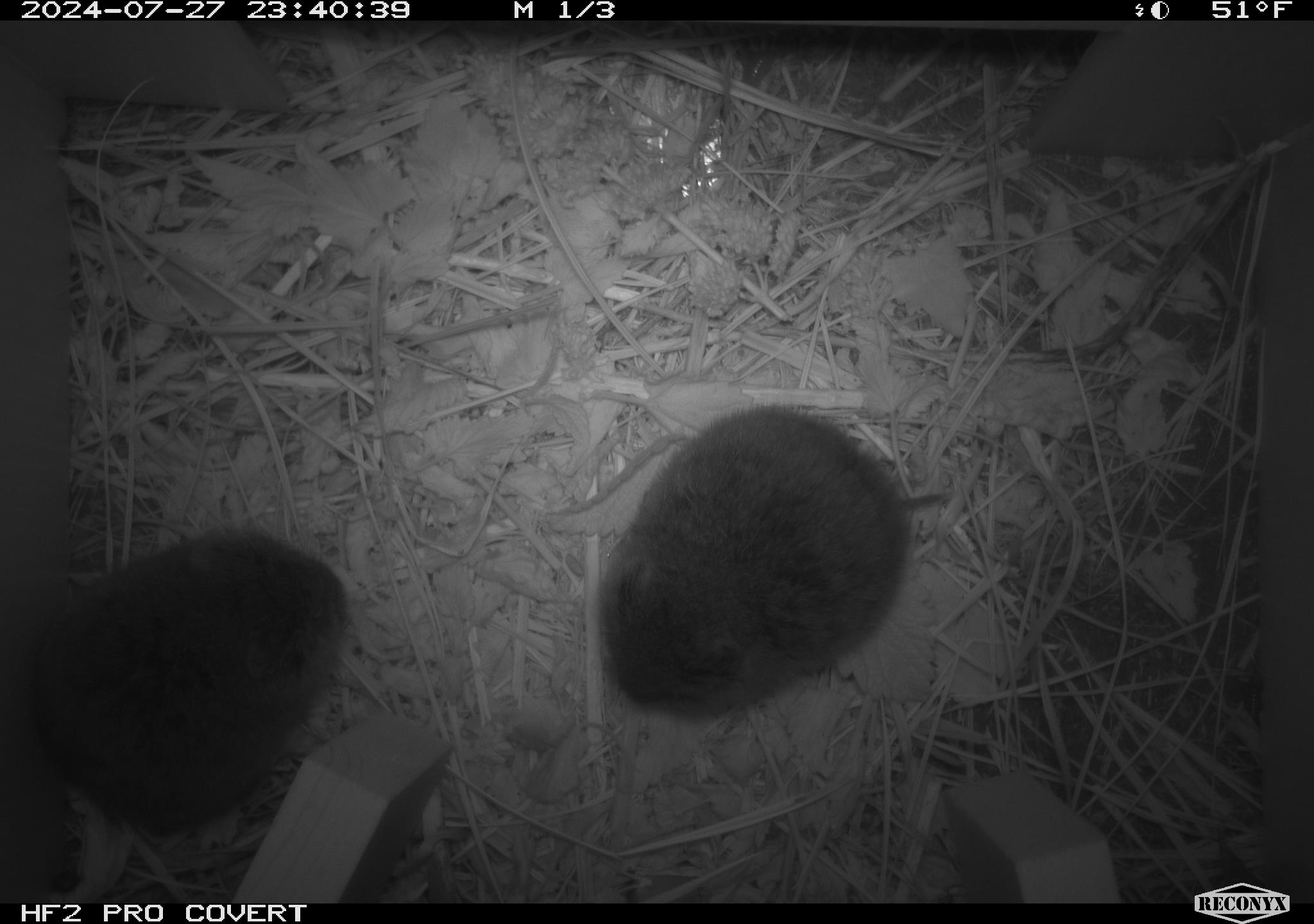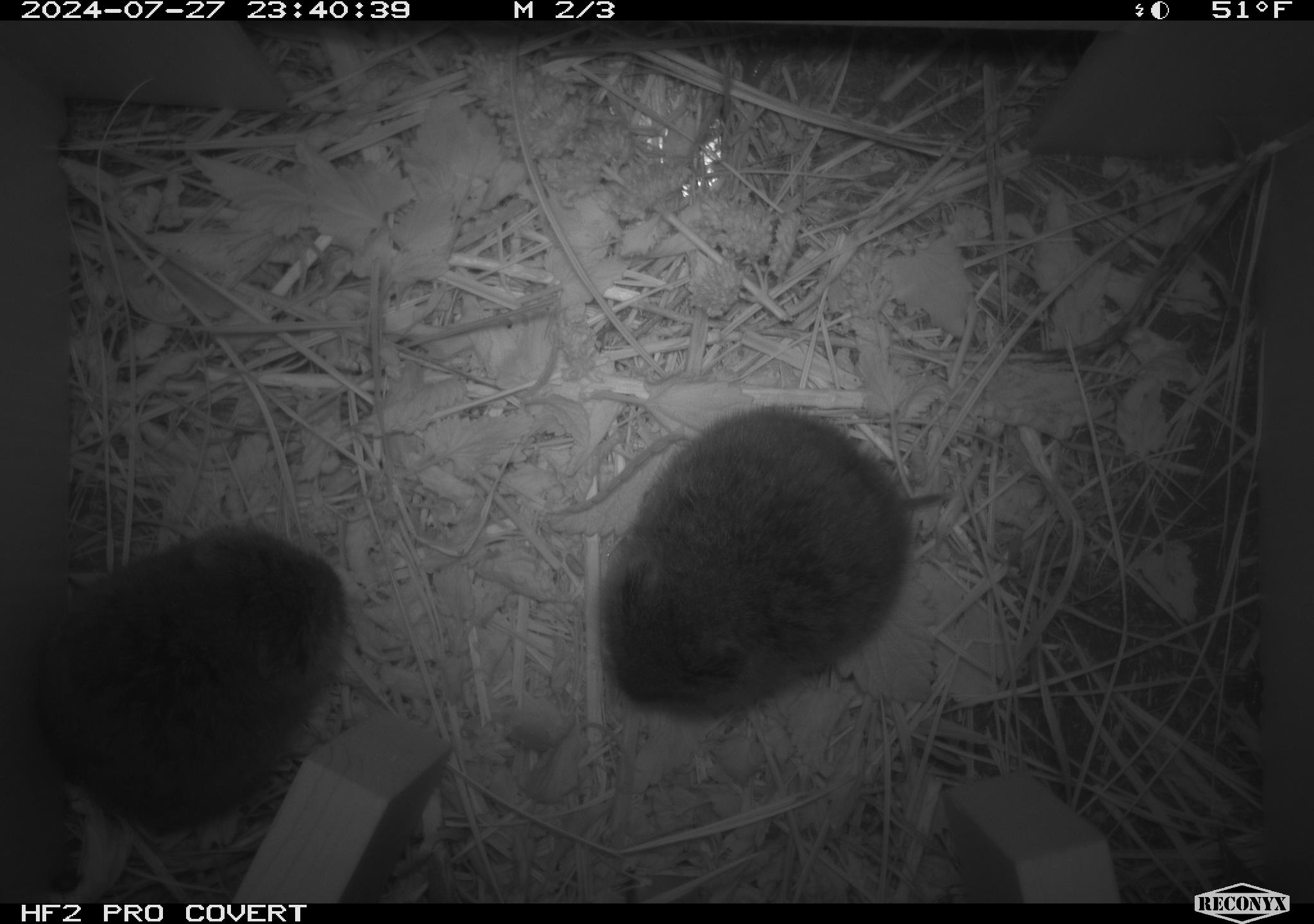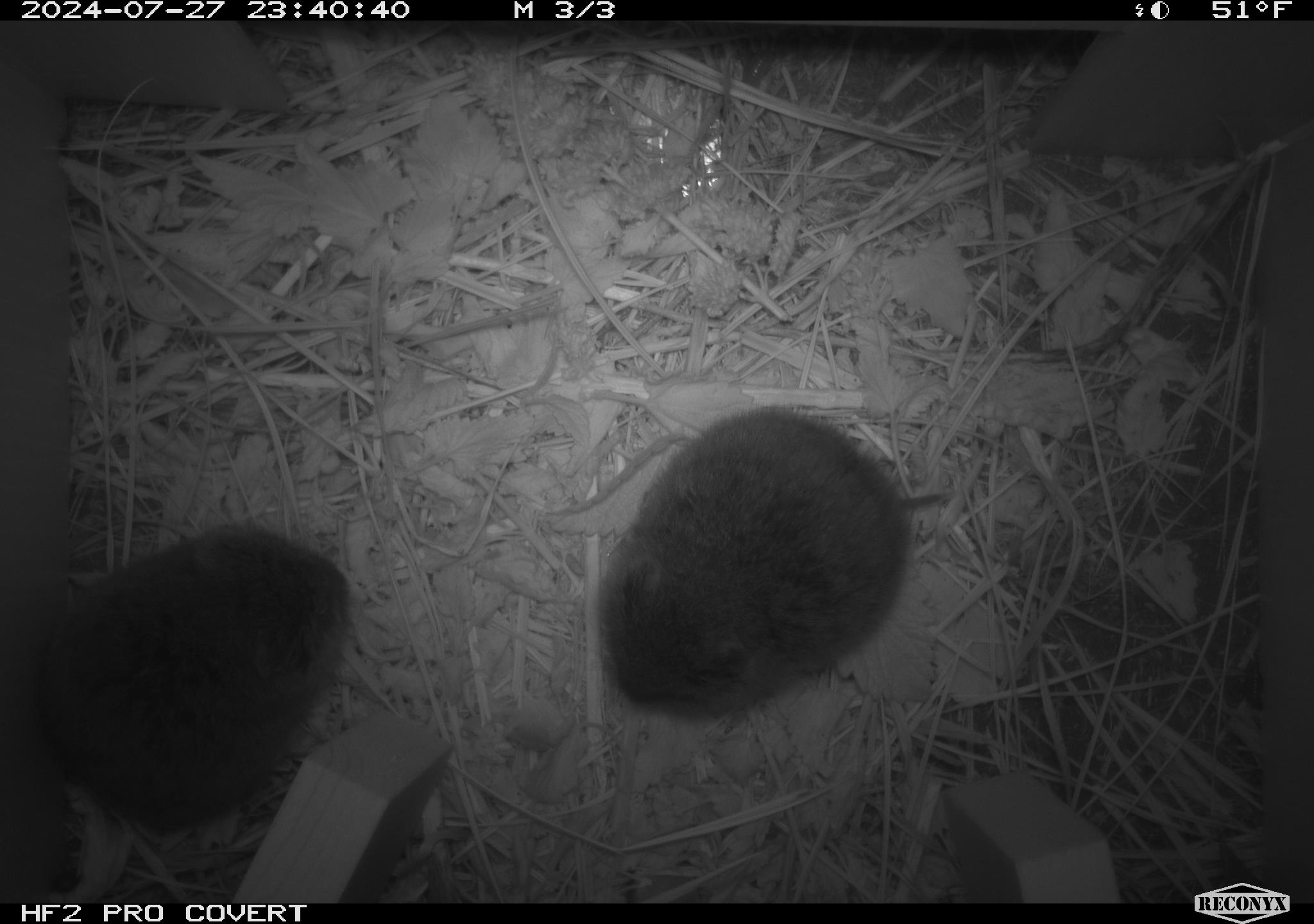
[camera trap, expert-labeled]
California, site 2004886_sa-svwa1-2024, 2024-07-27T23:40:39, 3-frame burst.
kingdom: Animalia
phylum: Chordata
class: Mammalia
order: Rodentia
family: Cricetidae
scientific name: Arvicolinae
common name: voles, lemmings, and muskrats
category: arvicolinae subfamily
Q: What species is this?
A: Arvicolinae subfamily (voles, lemmings, and muskrats) (Arvicolinae).